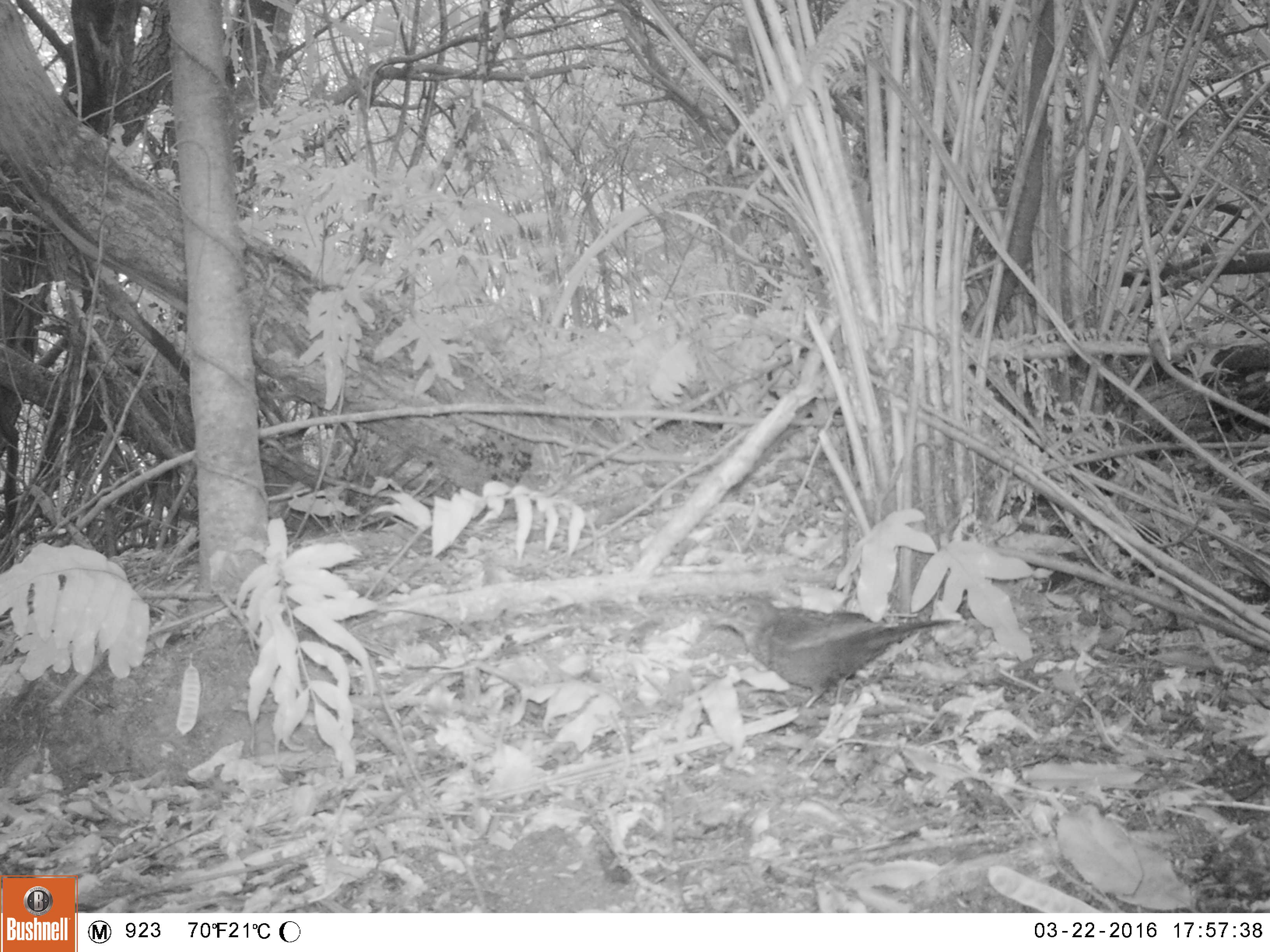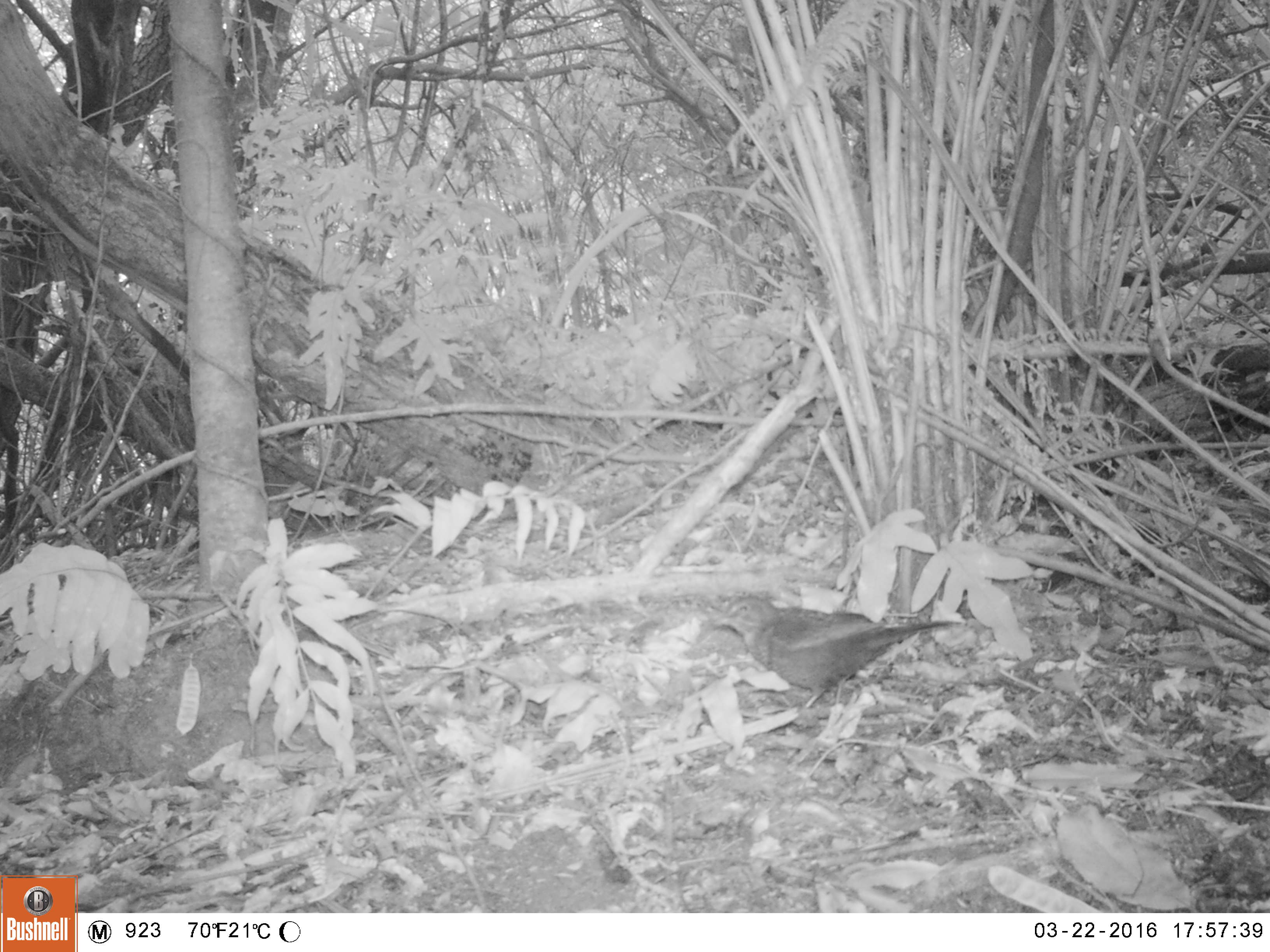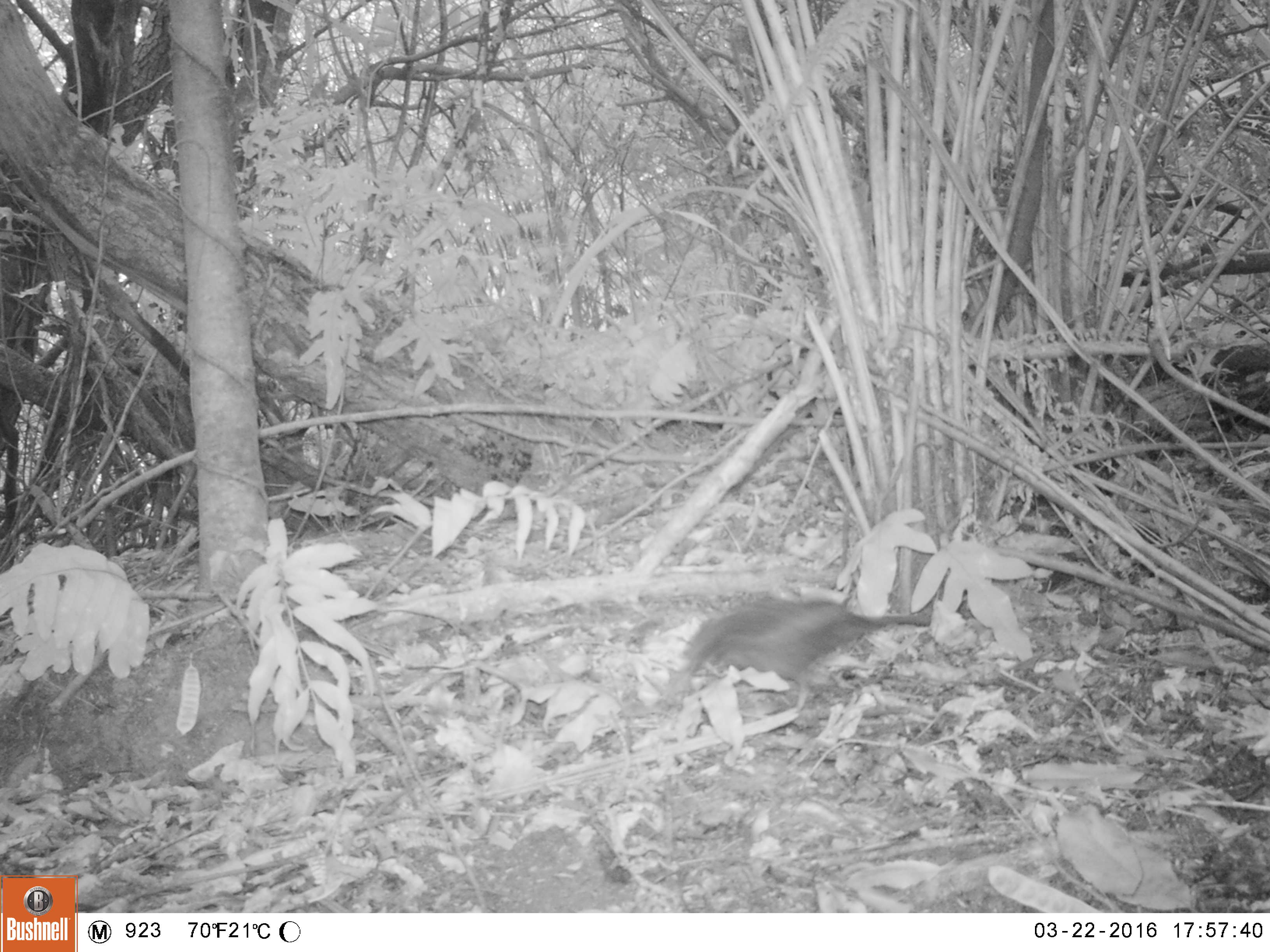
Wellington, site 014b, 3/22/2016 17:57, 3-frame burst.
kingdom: Animalia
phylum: Chordata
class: Aves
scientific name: Aves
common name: bird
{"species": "bird (Aves)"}